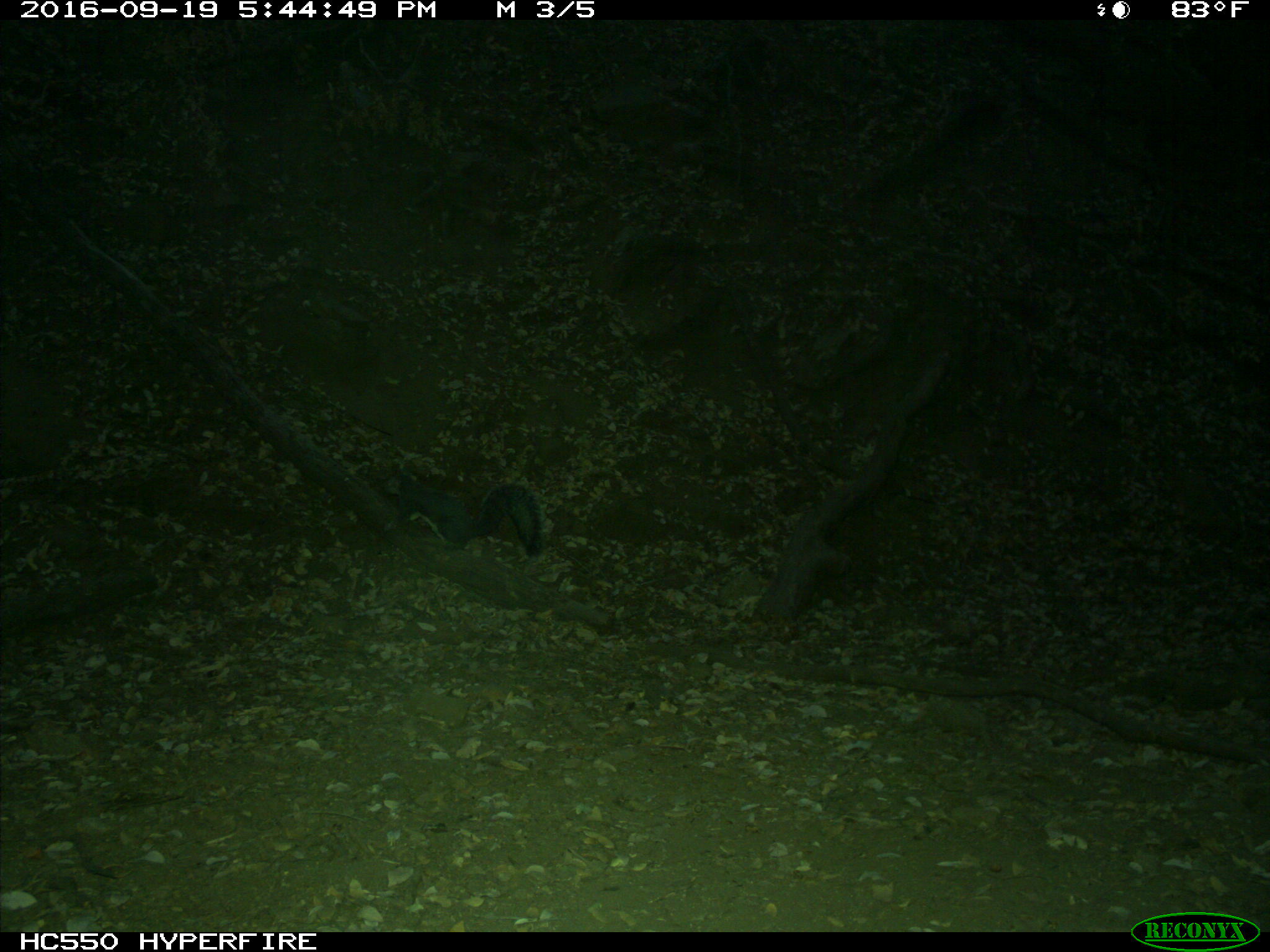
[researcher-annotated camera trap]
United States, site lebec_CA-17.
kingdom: Animalia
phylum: Chordata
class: Mammalia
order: Rodentia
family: Sciuridae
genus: Sciurus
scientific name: Sciurus carolinensis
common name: eastern gray squirrel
Sciurus carolinensis (eastern gray squirrel).